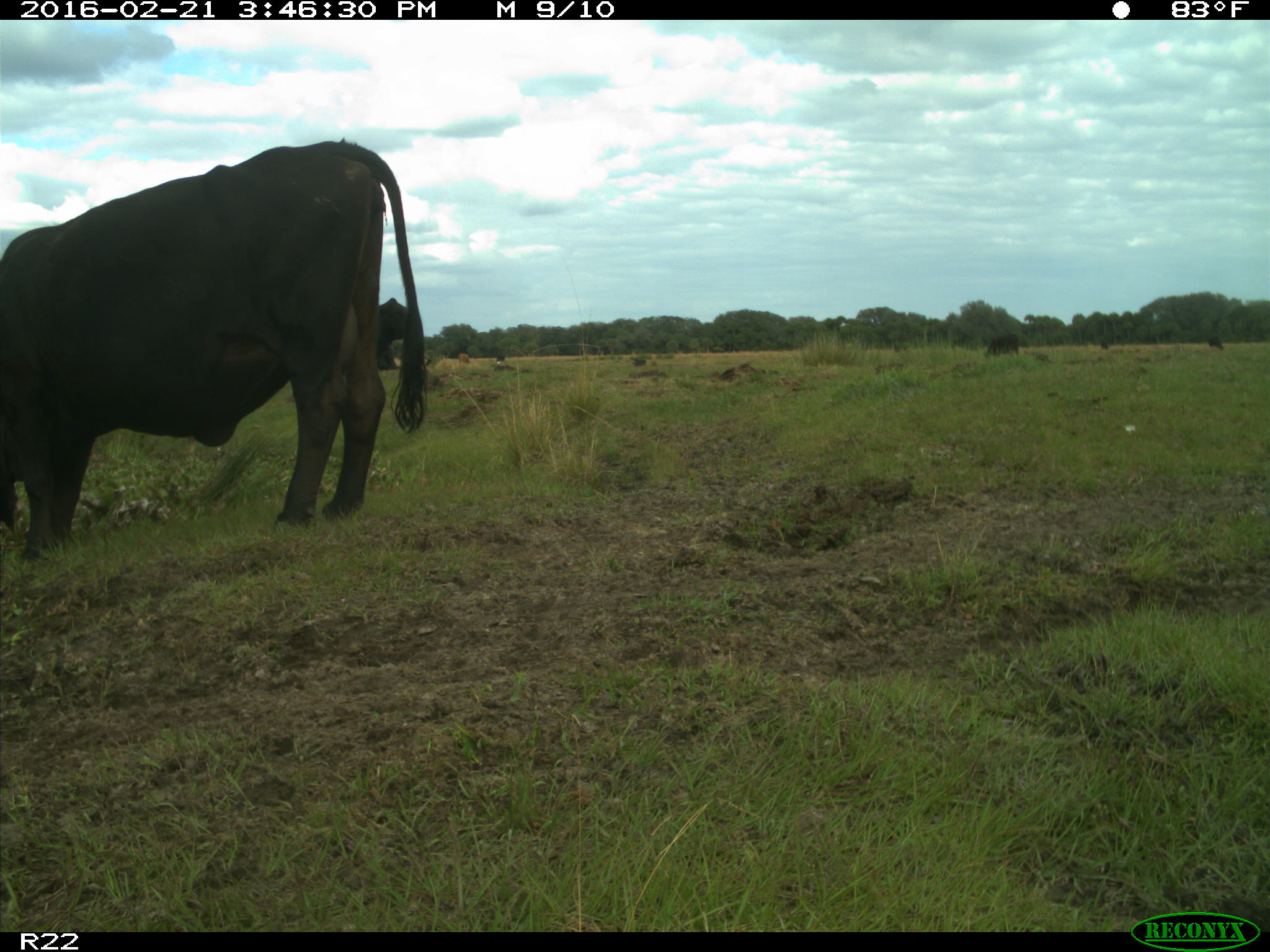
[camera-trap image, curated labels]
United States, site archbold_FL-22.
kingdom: Animalia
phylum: Chordata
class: Mammalia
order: Artiodactyla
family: Bovidae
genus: Bos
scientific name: Bos taurus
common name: domestic cow